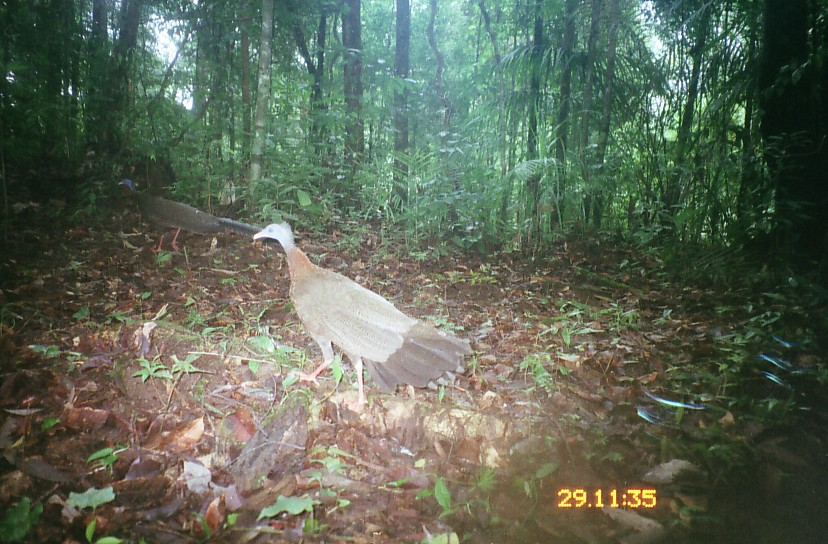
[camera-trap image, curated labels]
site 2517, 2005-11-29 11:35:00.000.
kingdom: Animalia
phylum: Chordata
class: Aves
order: Galliformes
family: Phasianidae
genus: Argusianus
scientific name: Argusianus argus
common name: great argus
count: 2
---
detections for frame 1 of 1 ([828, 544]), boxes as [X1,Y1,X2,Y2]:
argusianus argus: [252,220,476,413]; [118,177,303,254]